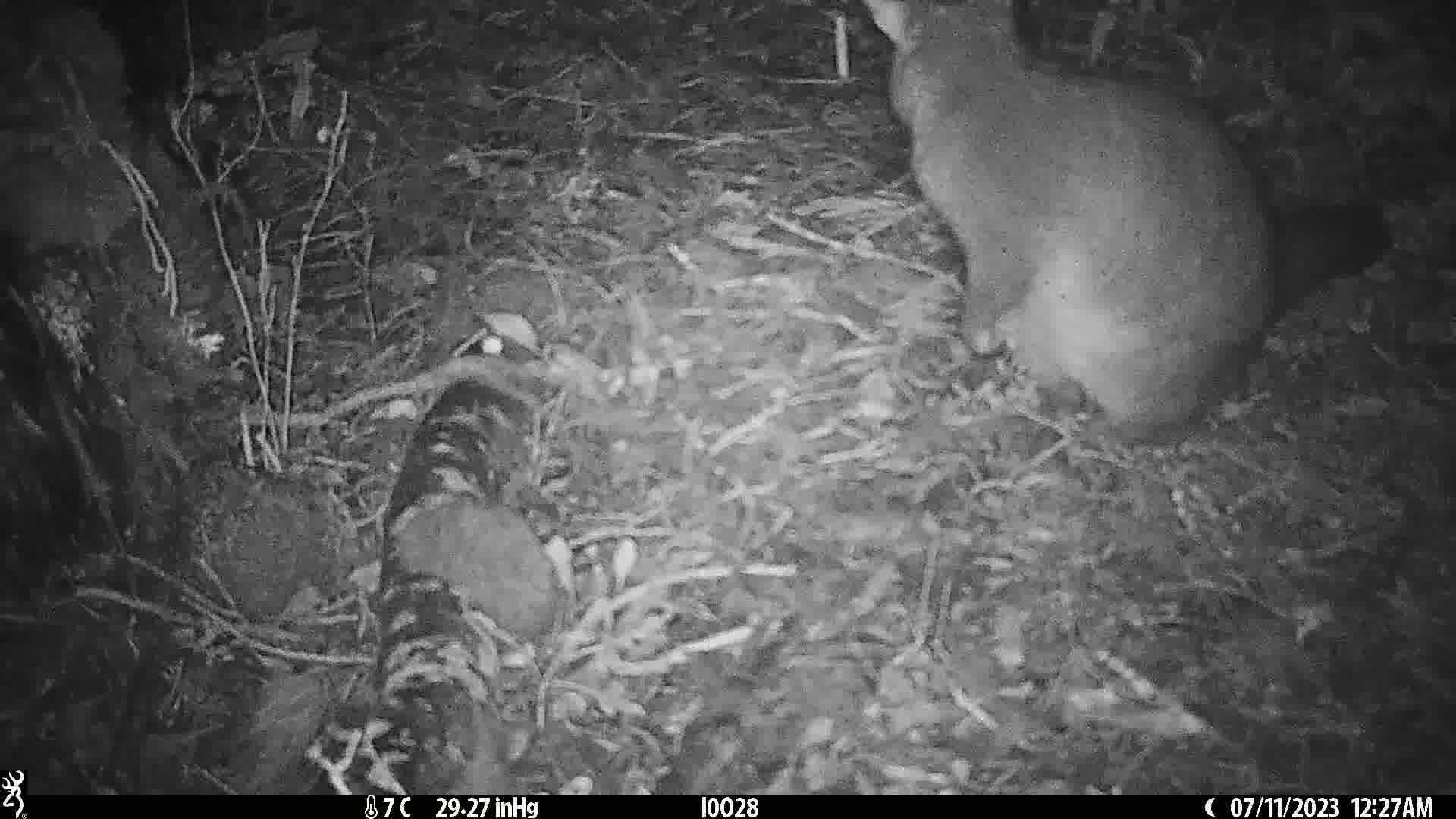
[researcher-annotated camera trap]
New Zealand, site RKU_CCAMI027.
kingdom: Animalia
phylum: Chordata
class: Mammalia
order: Diprotodontia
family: Phalangeridae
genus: Trichosurus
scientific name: Trichosurus vulpecula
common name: common brushtail possum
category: possum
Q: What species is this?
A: Possum (common brushtail possum) (Trichosurus vulpecula).